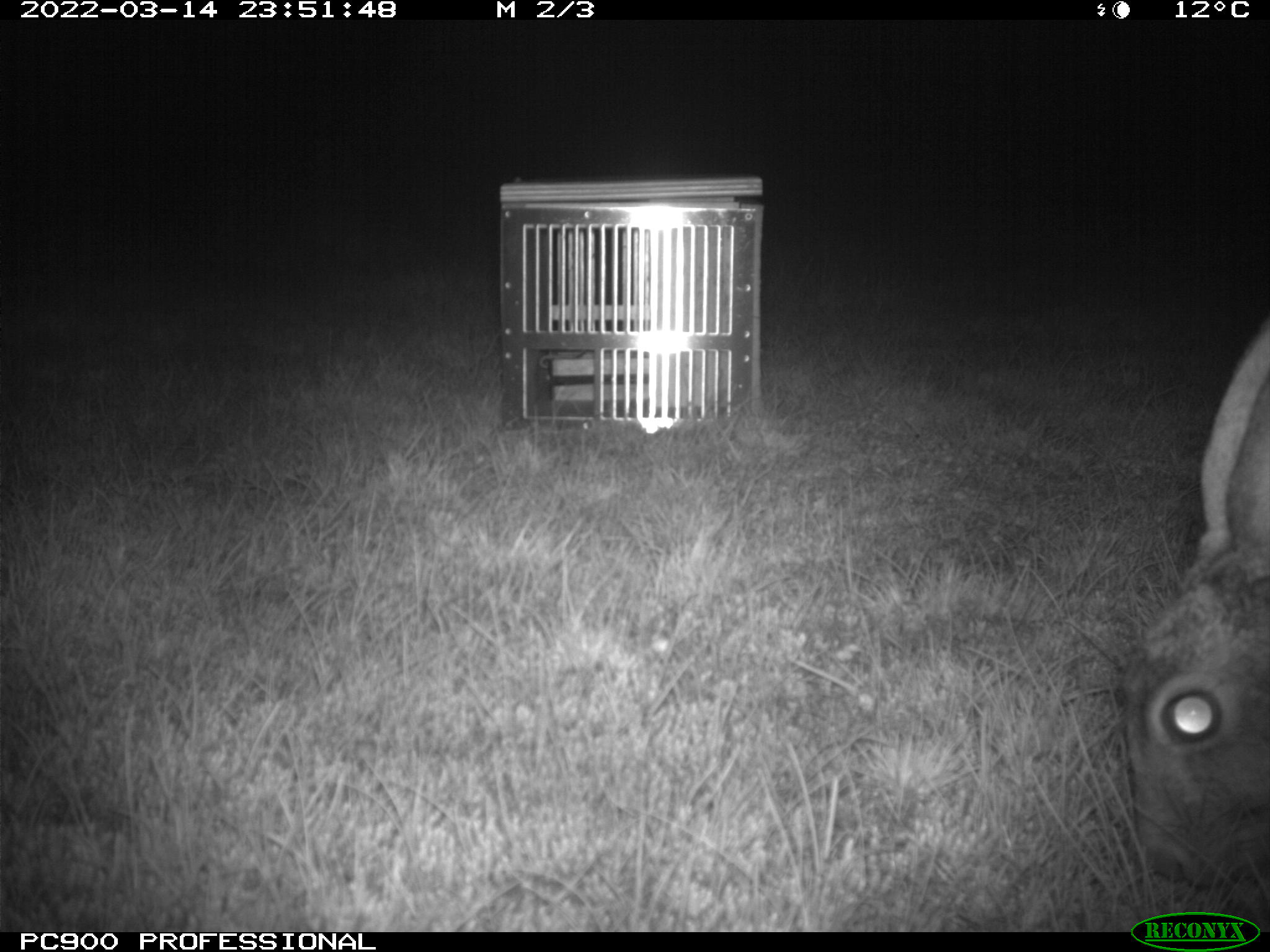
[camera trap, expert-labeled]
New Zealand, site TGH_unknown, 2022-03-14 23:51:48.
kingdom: Animalia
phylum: Chordata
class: Mammalia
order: Lagomorpha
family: Leporidae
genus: Lepus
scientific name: Lepus europaeus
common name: brown hare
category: hare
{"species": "hare (brown hare) (Lepus europaeus)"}